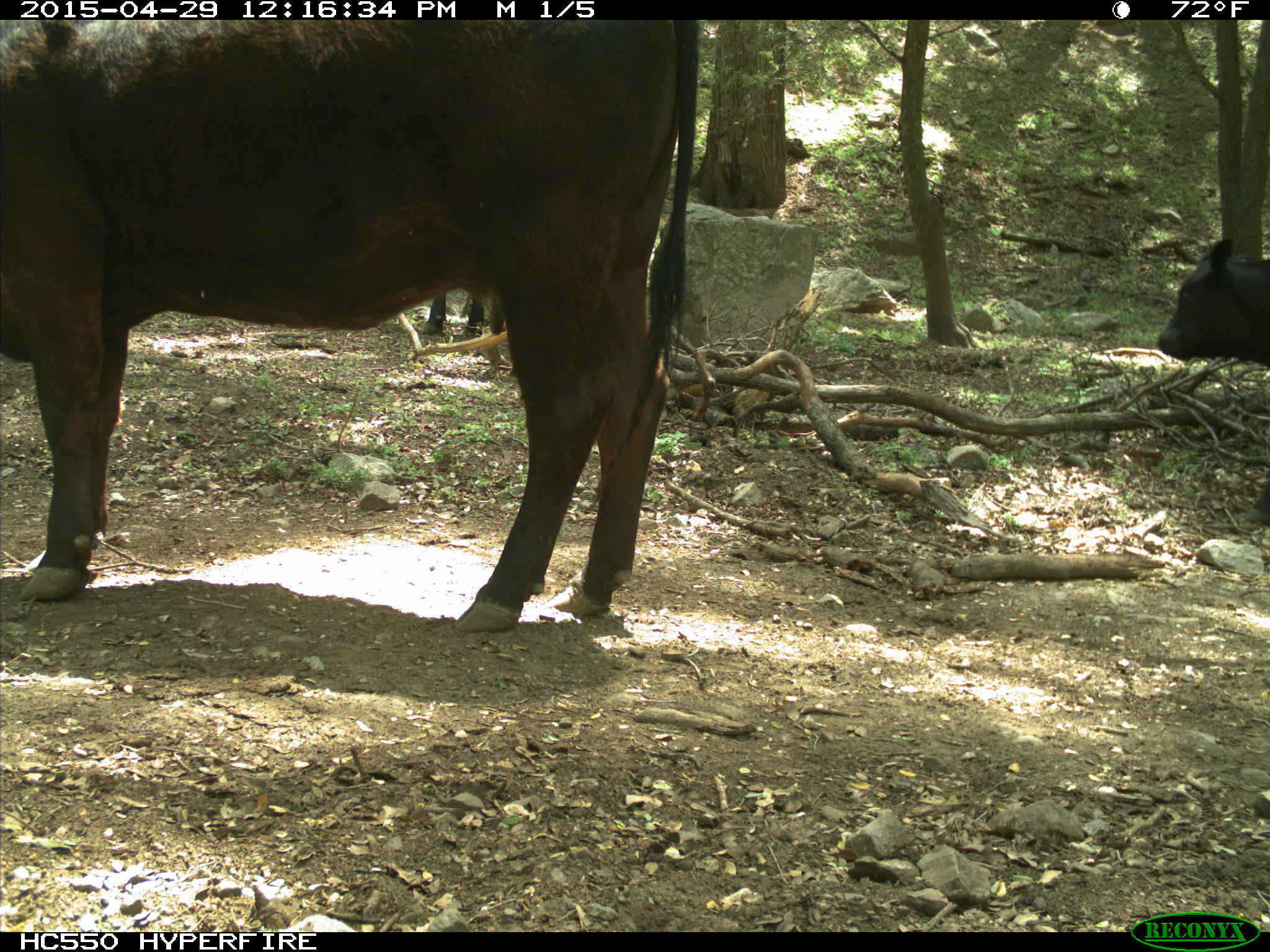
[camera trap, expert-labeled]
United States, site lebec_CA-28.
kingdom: Animalia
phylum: Chordata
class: Mammalia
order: Artiodactyla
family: Bovidae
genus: Bos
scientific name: Bos taurus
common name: domestic cow